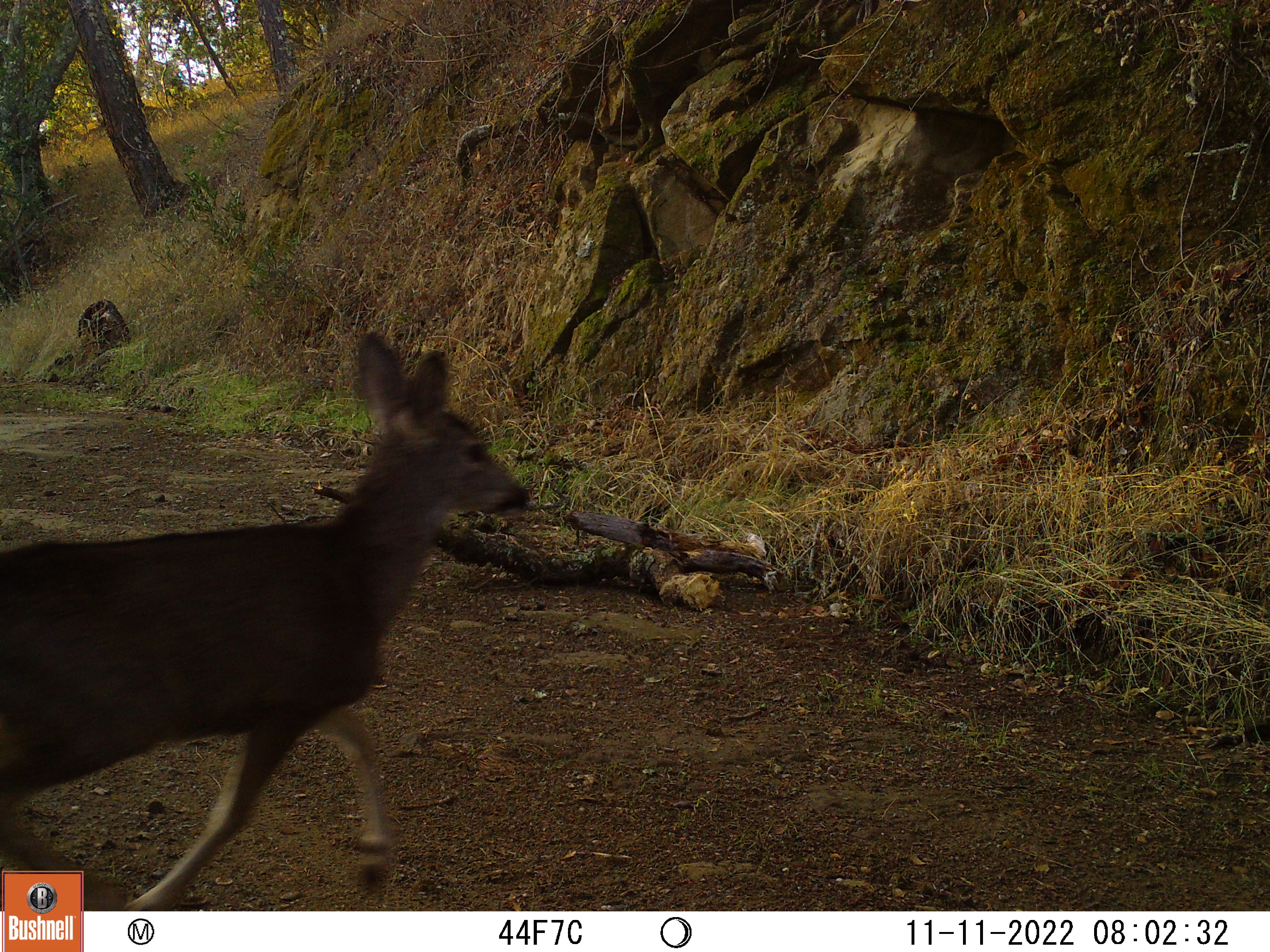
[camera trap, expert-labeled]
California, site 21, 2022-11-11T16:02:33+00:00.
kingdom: Animalia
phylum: Chordata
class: Mammalia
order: Artiodactyla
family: Cervidae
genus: Odocoileus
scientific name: Odocoileus hemionus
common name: mule deer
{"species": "mule deer (Odocoileus hemionus)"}